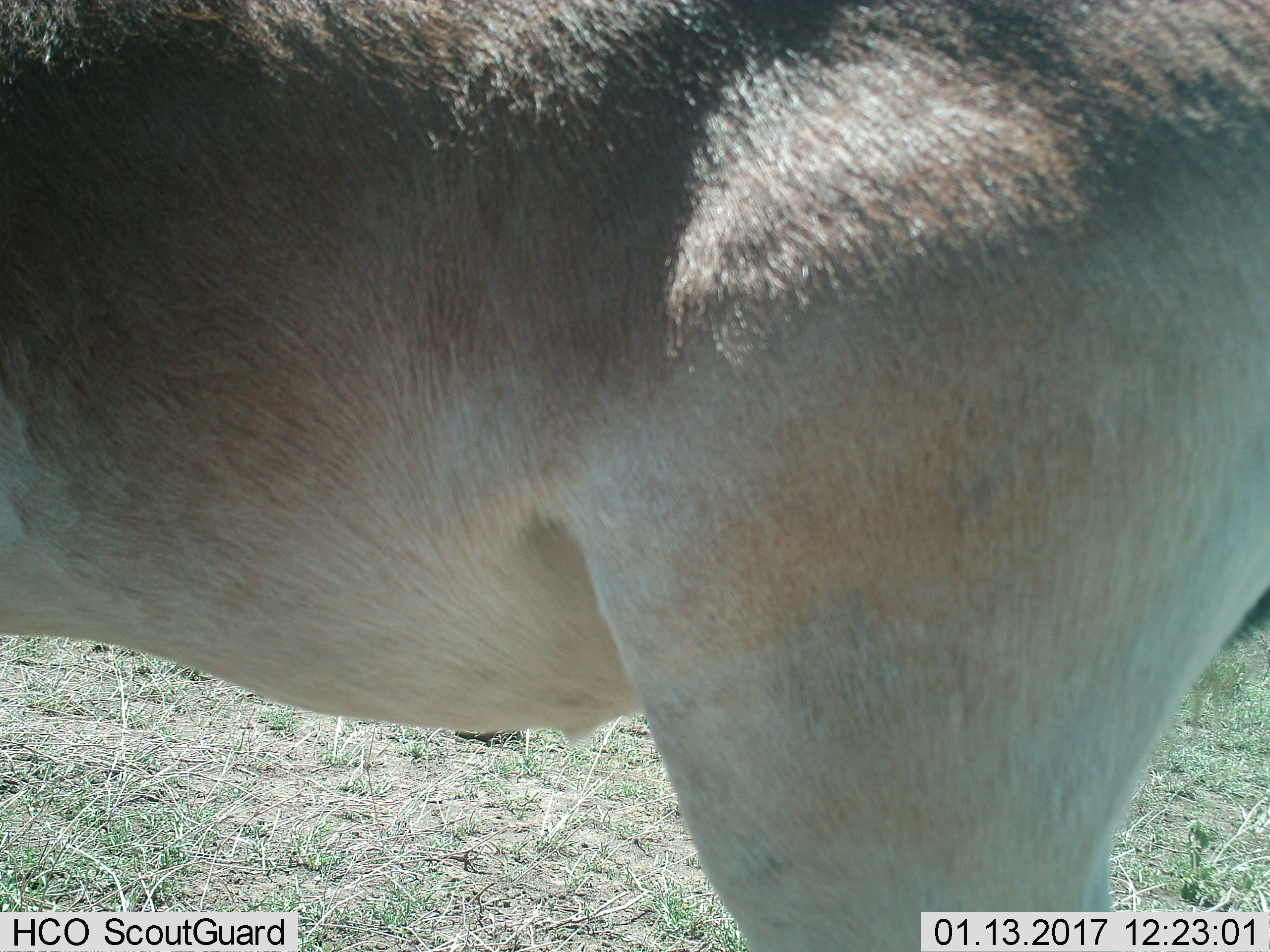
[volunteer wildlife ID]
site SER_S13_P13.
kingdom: Animalia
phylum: Chordata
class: Mammalia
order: Artiodactyla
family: Bovidae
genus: Alcelaphus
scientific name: Alcelaphus buselaphus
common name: hartebeest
Hartebeest (Alcelaphus buselaphus), count 1. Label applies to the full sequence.